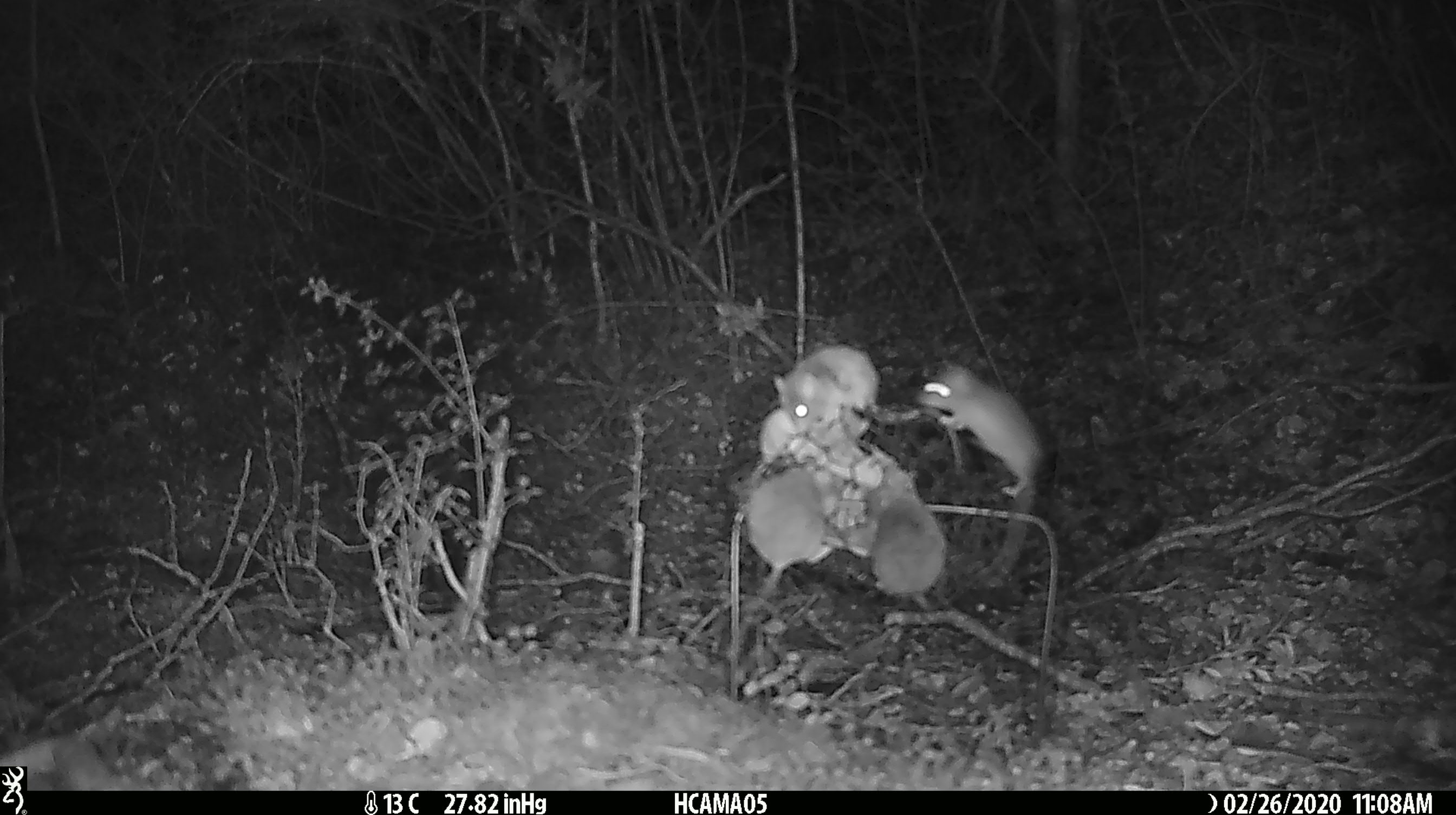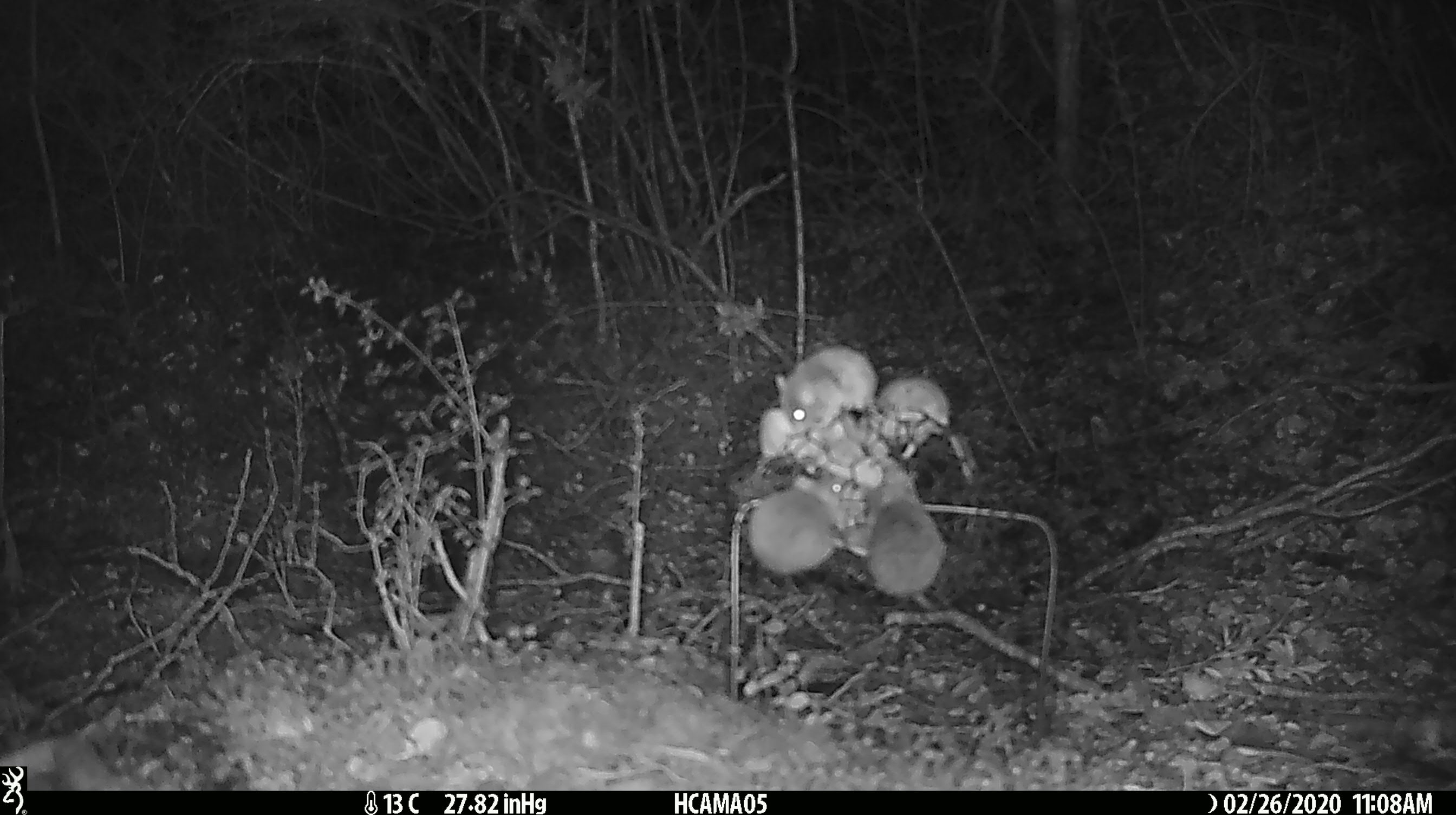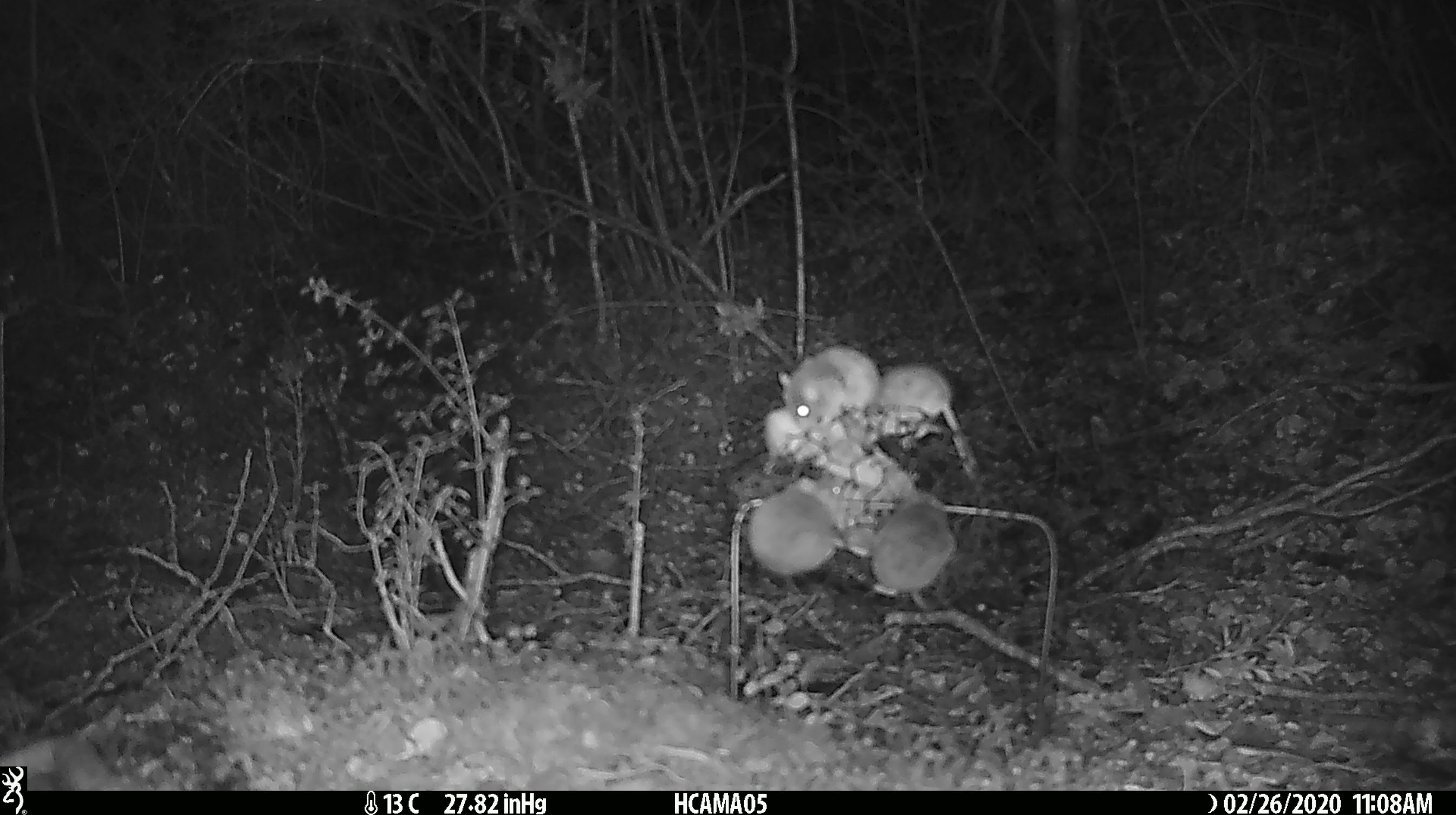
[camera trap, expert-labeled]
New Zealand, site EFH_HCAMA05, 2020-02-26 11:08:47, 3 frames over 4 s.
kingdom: Animalia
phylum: Chordata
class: Mammalia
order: Rodentia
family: Muridae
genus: Mus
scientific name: Mus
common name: mouse